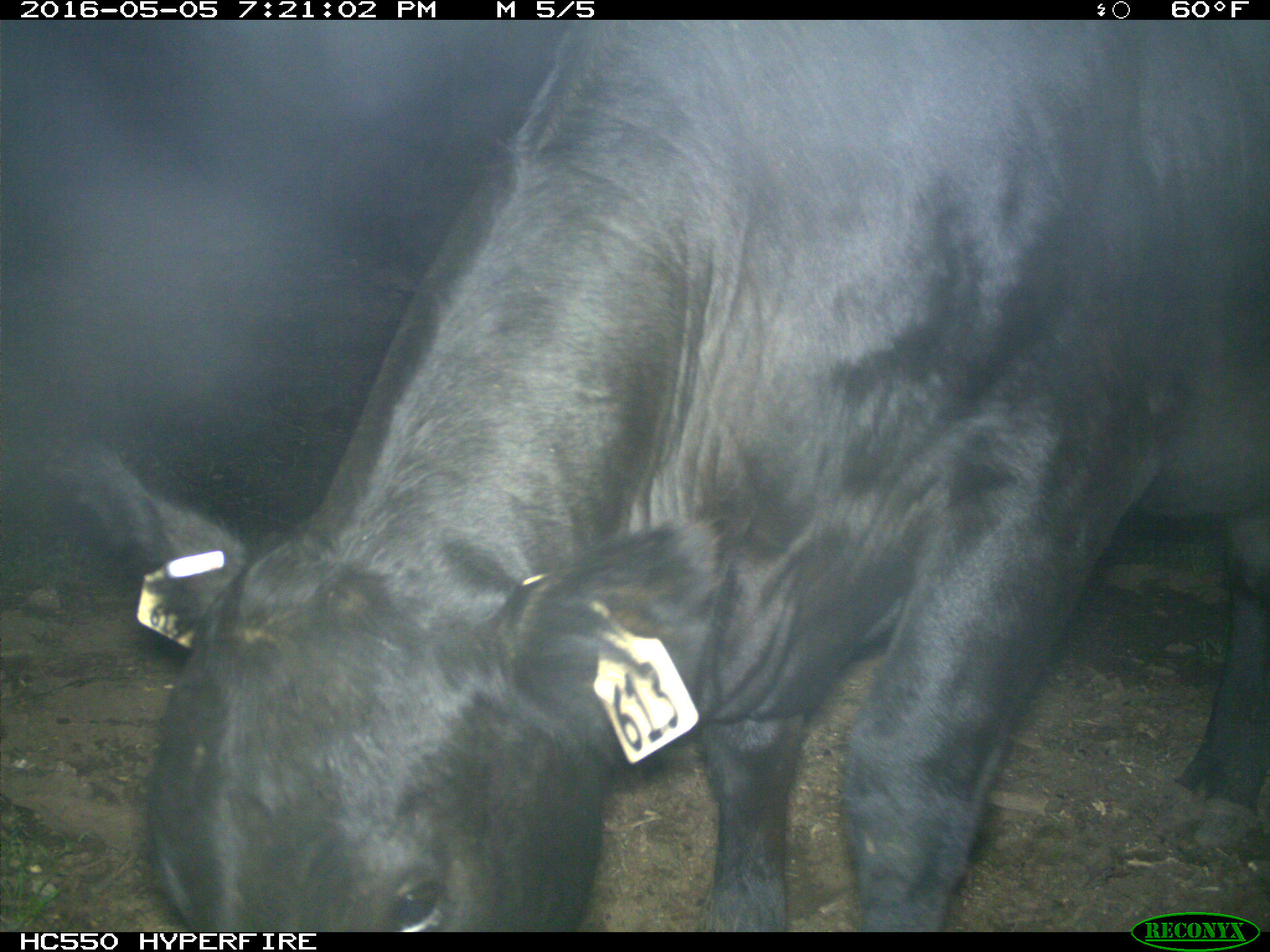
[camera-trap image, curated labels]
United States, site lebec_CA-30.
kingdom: Animalia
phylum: Chordata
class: Mammalia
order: Artiodactyla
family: Bovidae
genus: Bos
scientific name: Bos taurus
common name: domestic cow